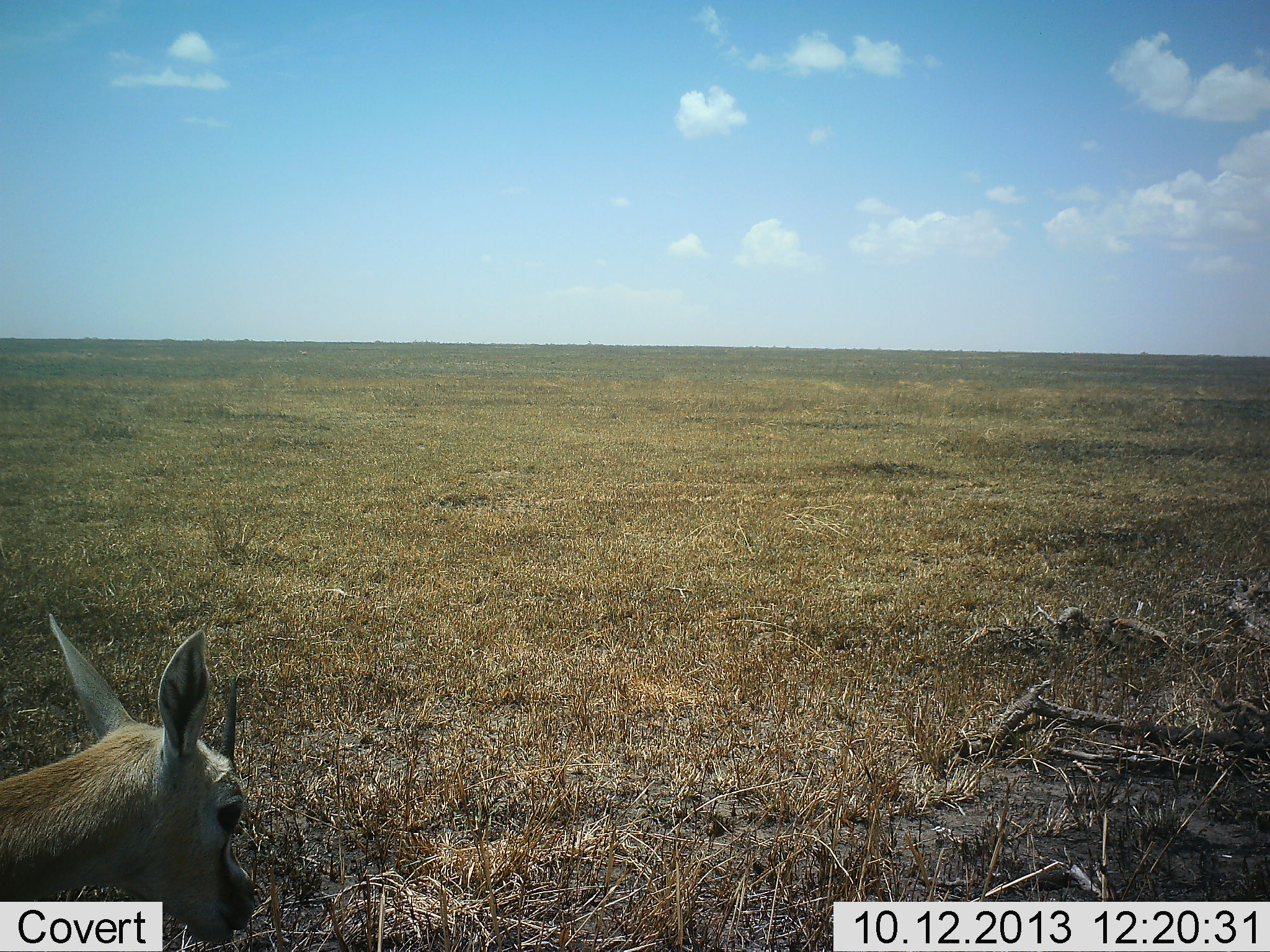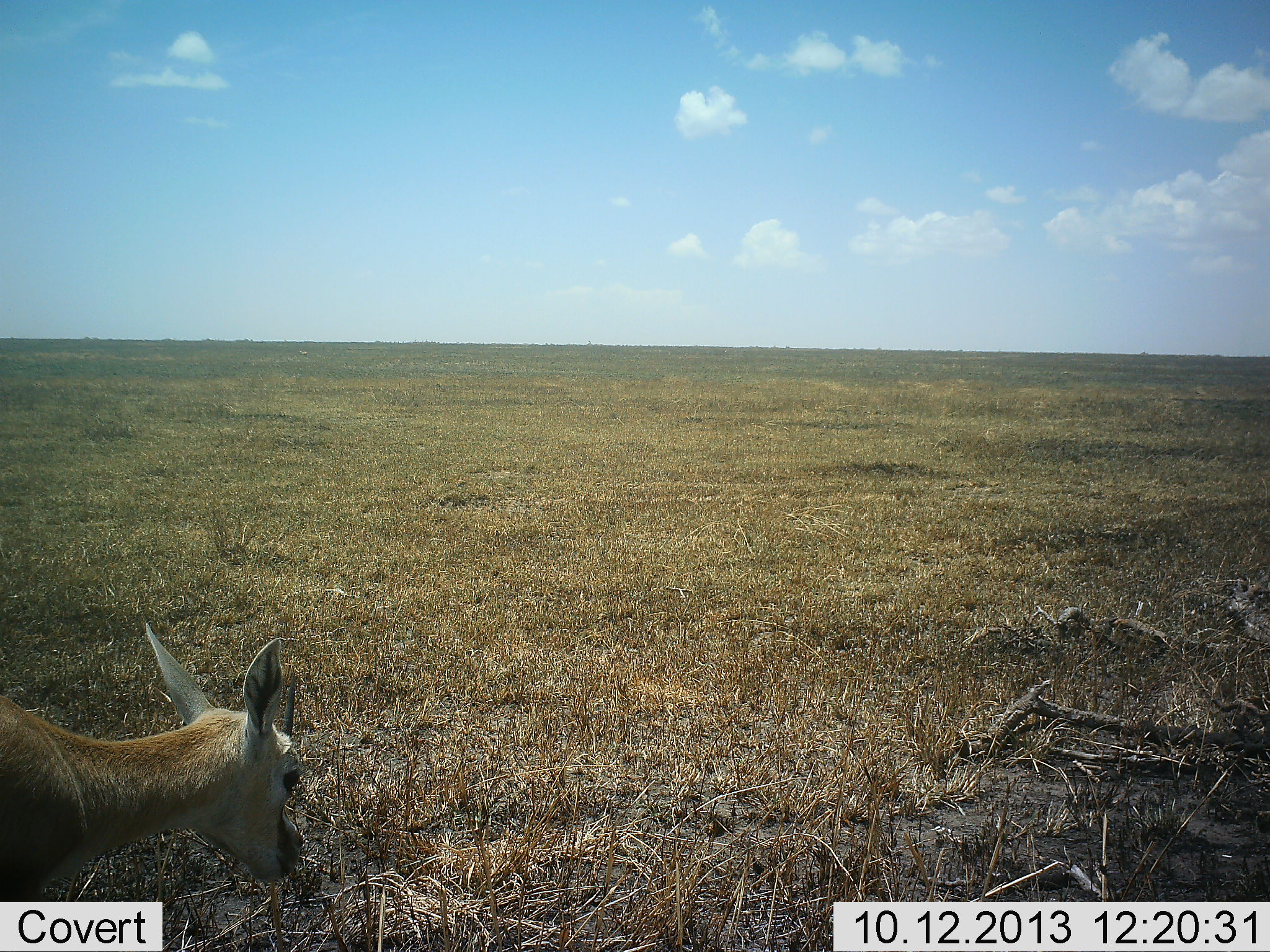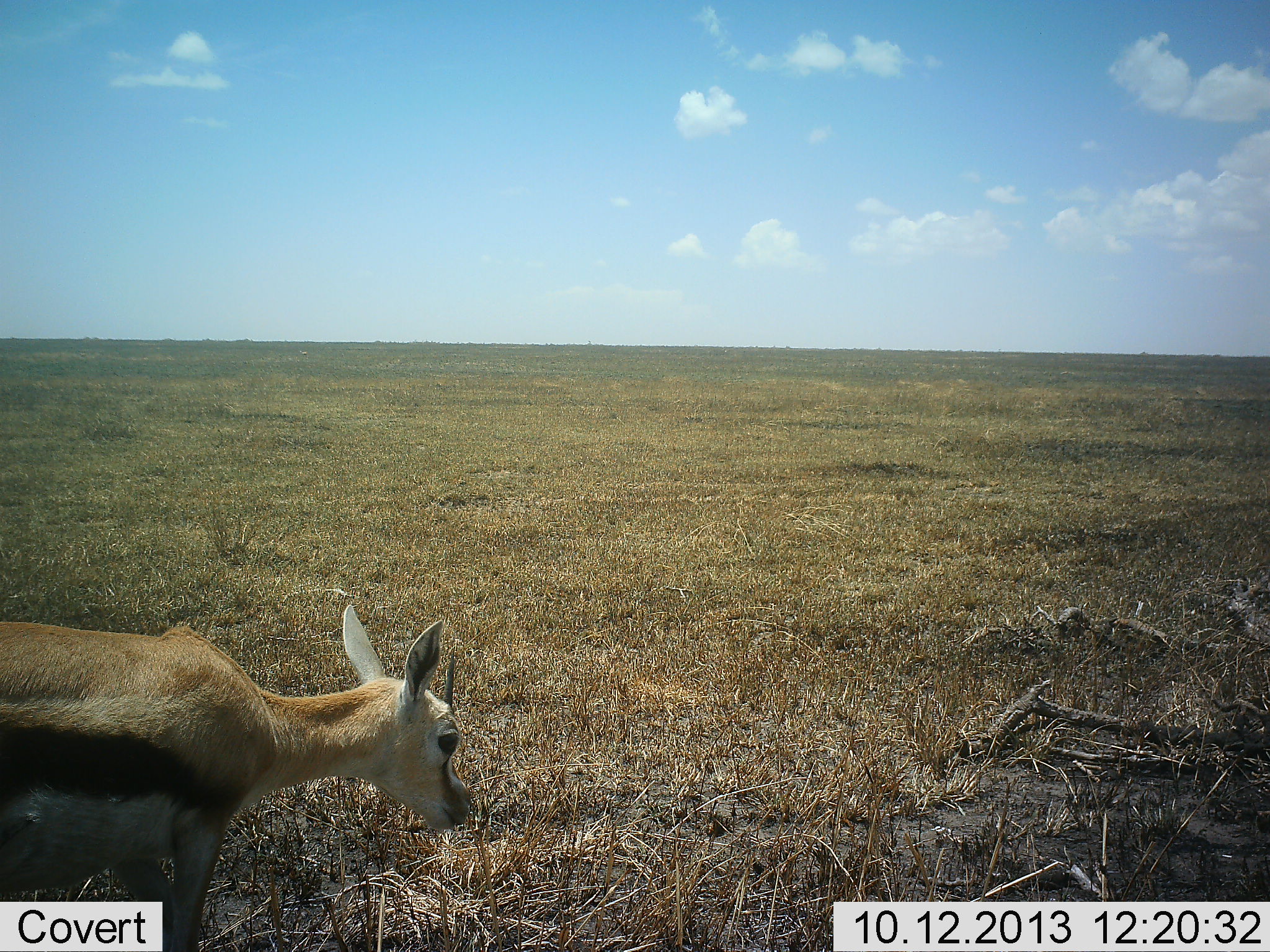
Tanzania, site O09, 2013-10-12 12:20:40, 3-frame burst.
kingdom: Animalia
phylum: Chordata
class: Mammalia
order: Artiodactyla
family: Bovidae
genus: Eudorcas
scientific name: Eudorcas thomsonii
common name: thomson's gazelle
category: gazellethomsons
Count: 1.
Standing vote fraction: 7%.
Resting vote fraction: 0%.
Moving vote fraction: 90%.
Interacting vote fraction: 0%.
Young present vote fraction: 0%.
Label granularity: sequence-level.